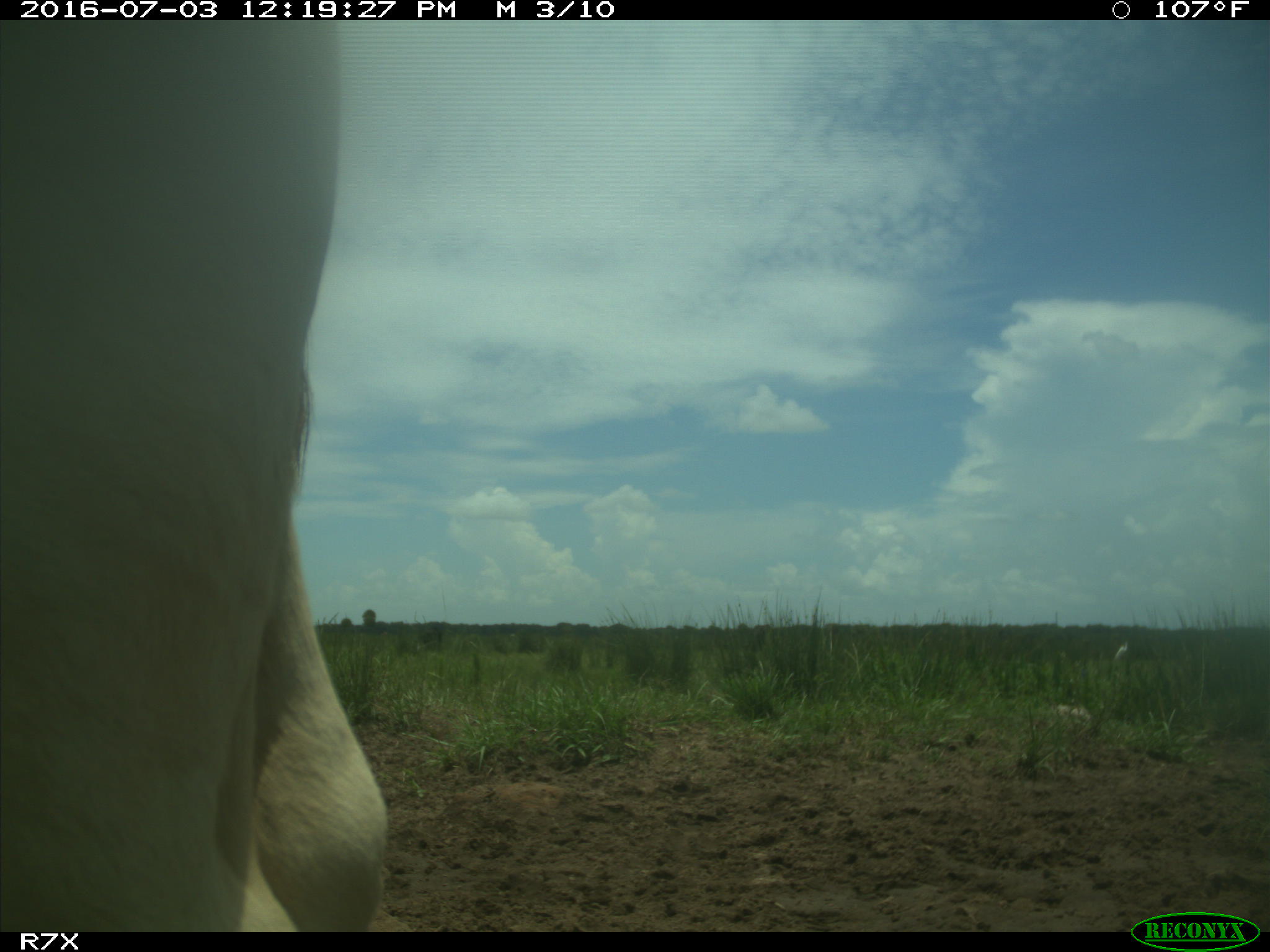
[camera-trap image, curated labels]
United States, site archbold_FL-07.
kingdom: Animalia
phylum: Chordata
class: Mammalia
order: Artiodactyla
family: Bovidae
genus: Bos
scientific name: Bos taurus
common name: domestic cow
Bos taurus (domestic cow).